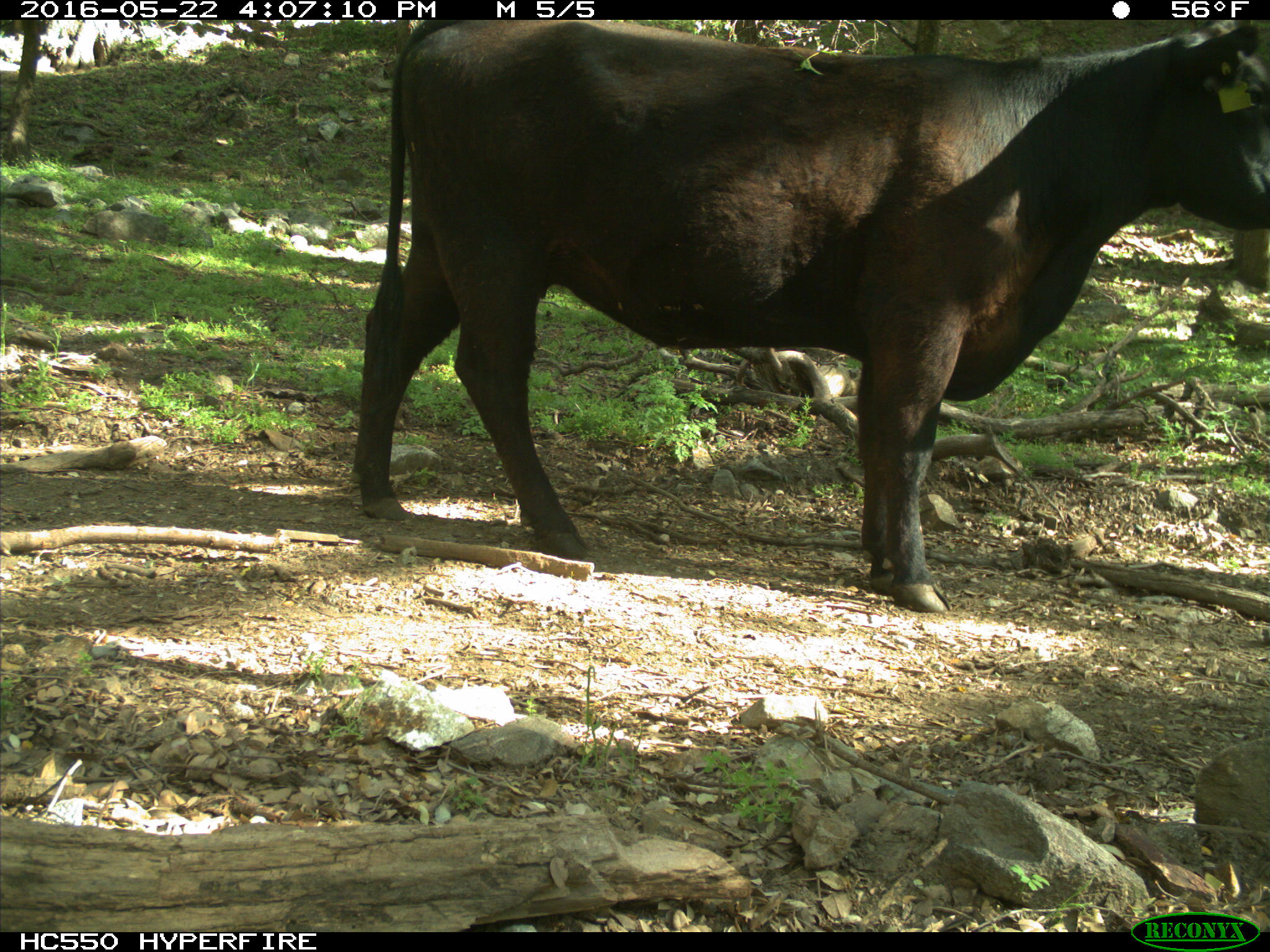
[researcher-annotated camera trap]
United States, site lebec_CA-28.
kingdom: Animalia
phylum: Chordata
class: Mammalia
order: Artiodactyla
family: Bovidae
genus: Bos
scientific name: Bos taurus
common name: domestic cow